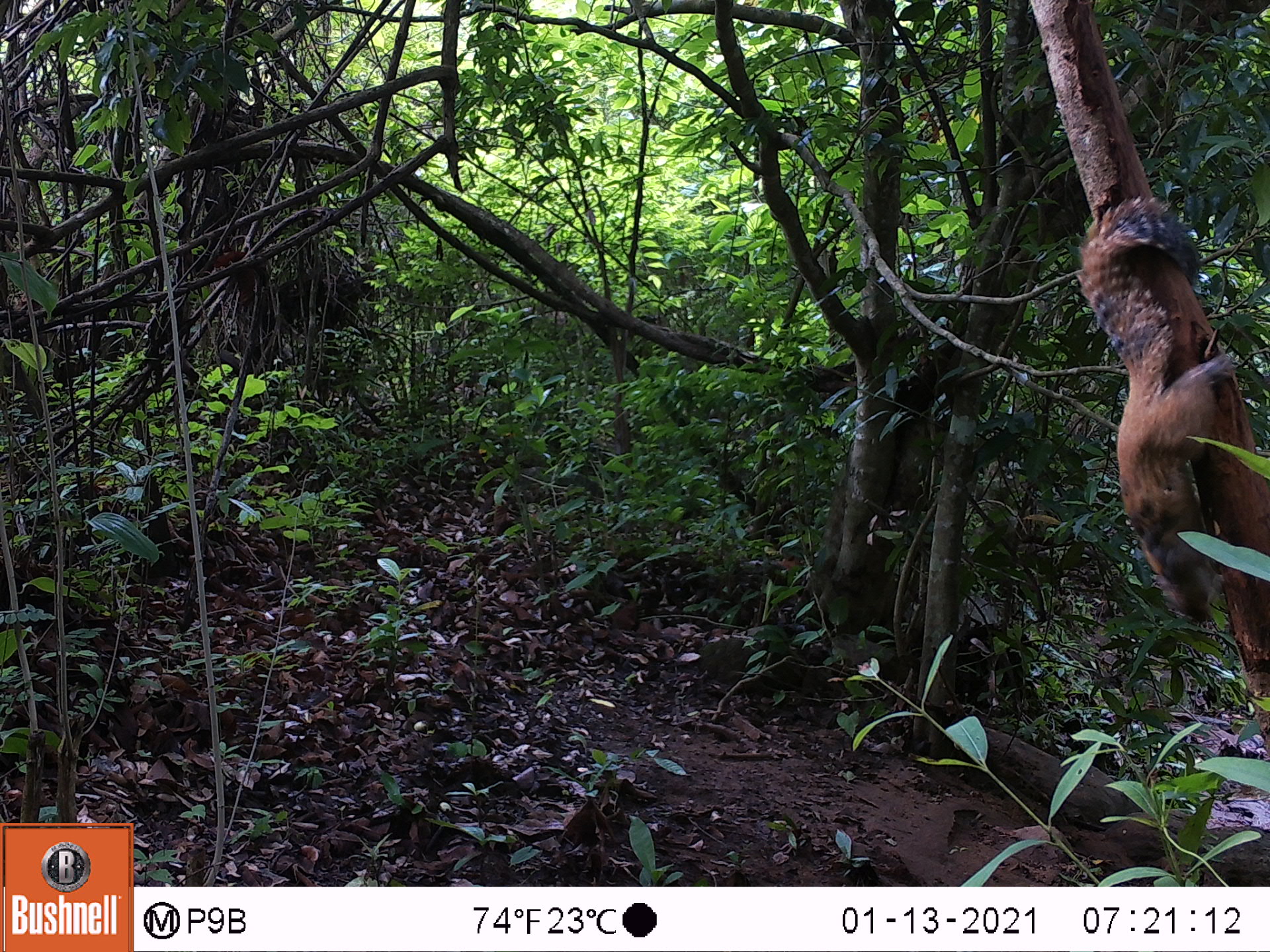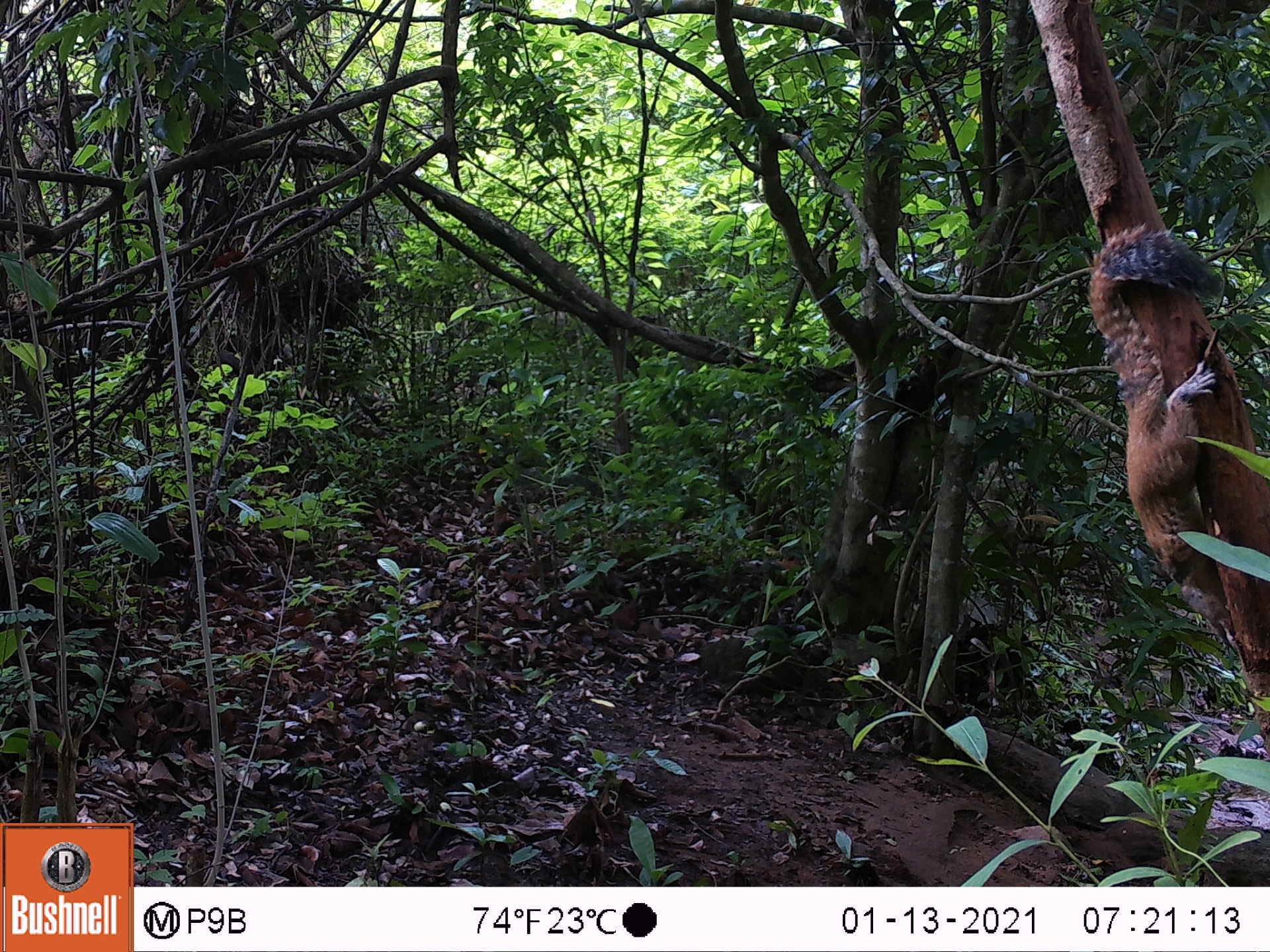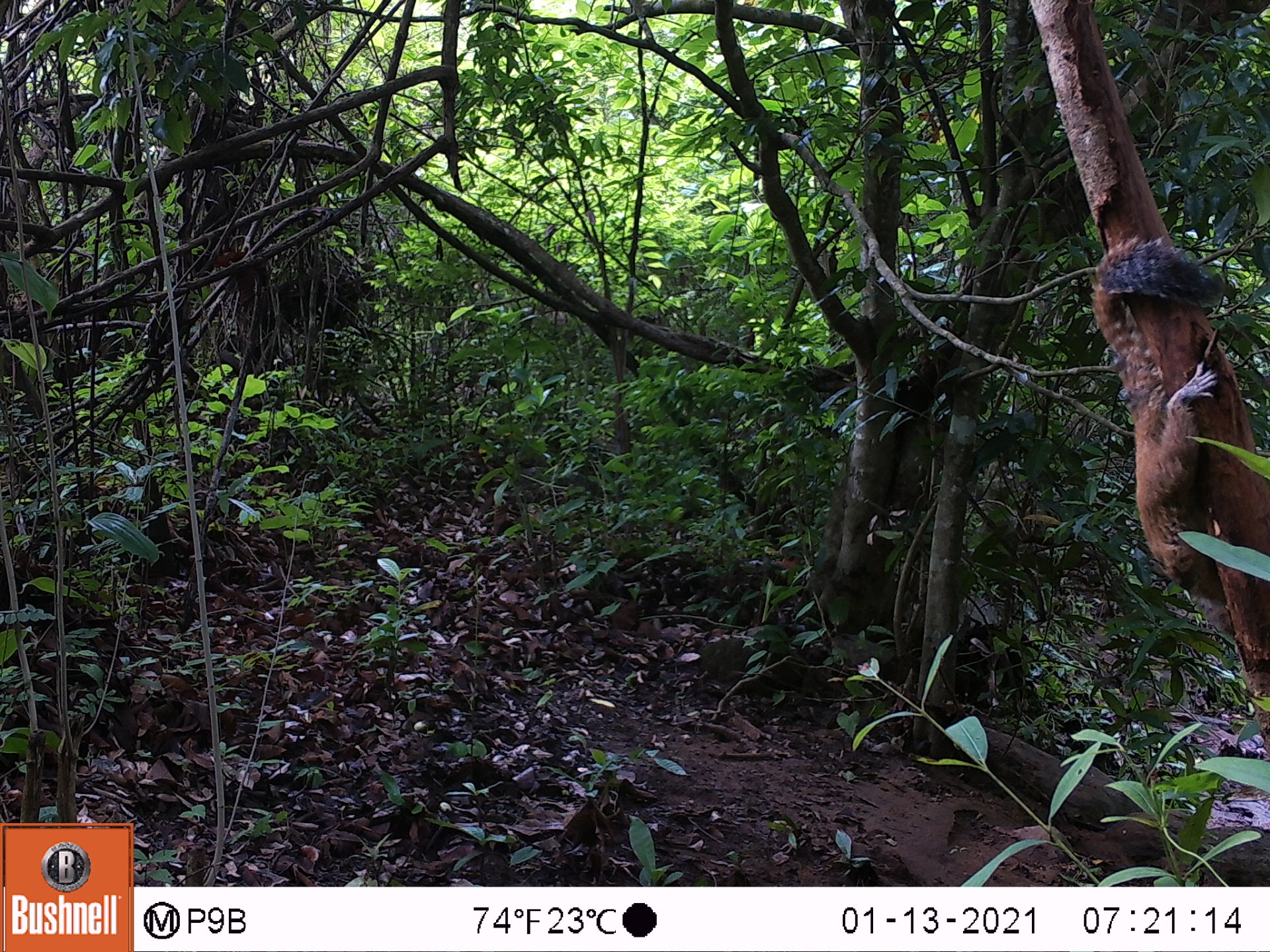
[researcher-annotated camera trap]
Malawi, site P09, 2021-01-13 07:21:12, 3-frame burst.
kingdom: Animalia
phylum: Chordata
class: Mammalia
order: Rodentia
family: Sciuridae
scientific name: Sciuridae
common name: squirrel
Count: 1.